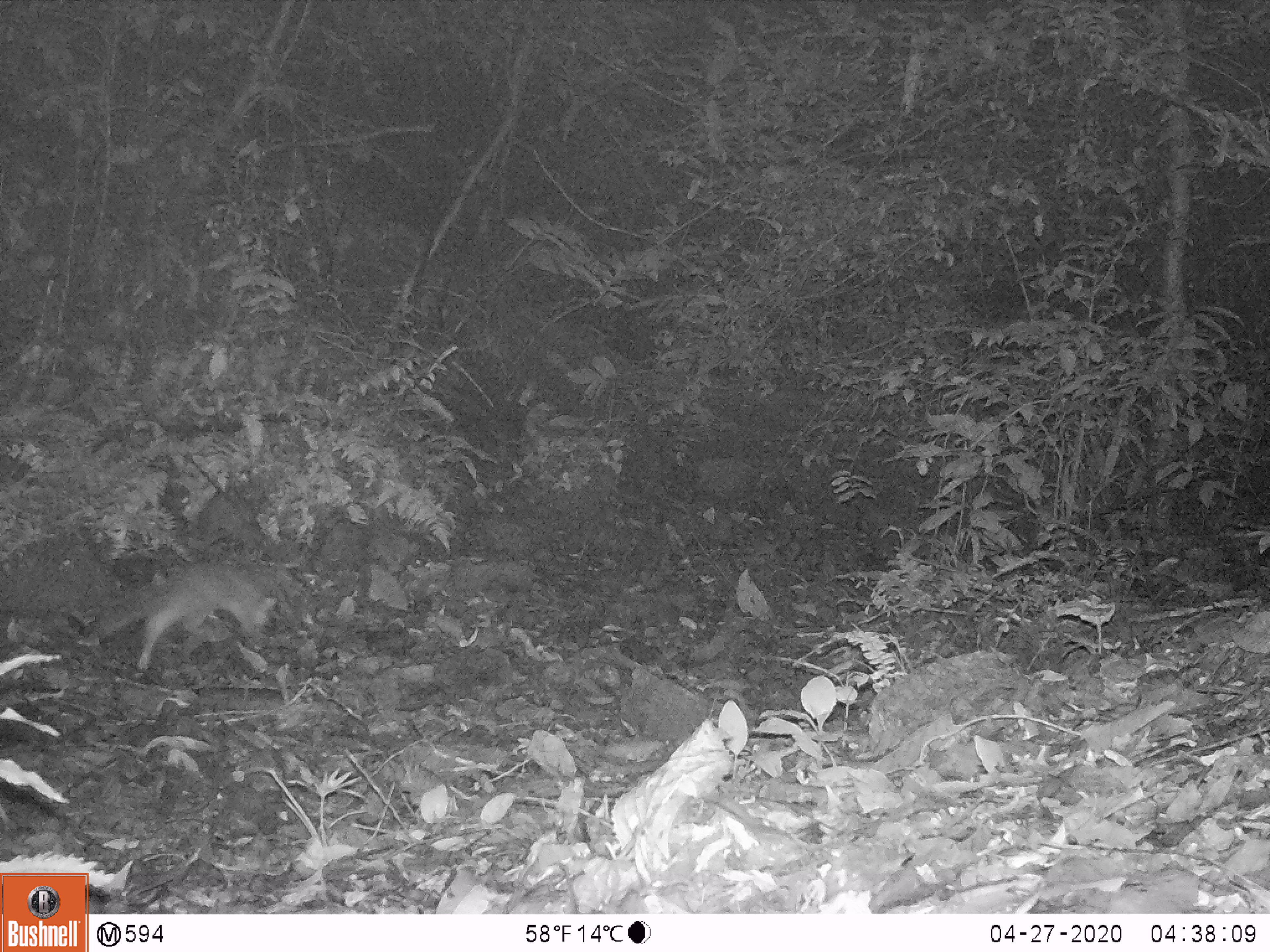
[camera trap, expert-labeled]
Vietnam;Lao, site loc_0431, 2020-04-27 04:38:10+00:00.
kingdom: Animalia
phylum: Chordata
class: Mammalia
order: Carnivora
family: Mustelidae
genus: Melogale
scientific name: Melogale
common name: ferret badger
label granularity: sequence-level